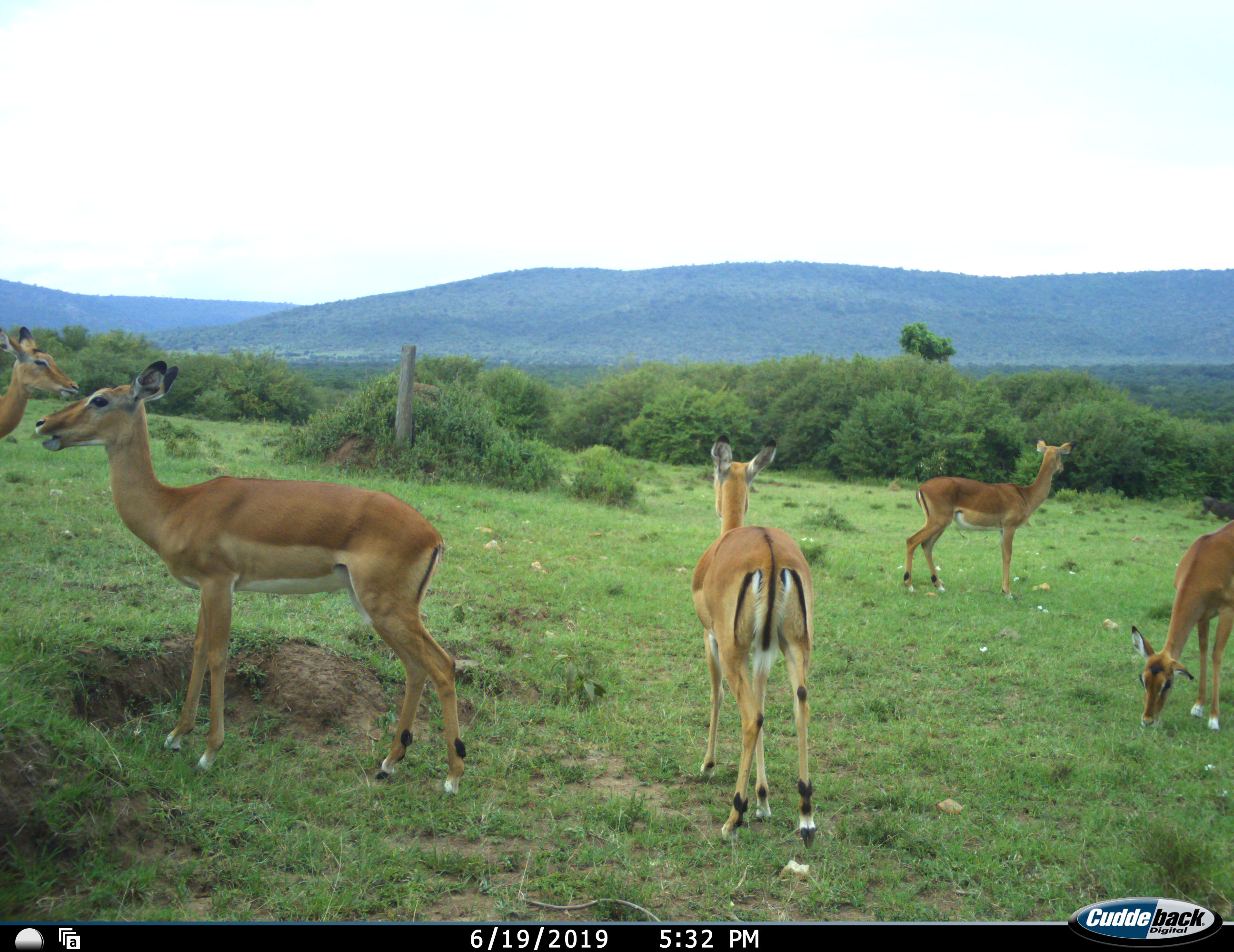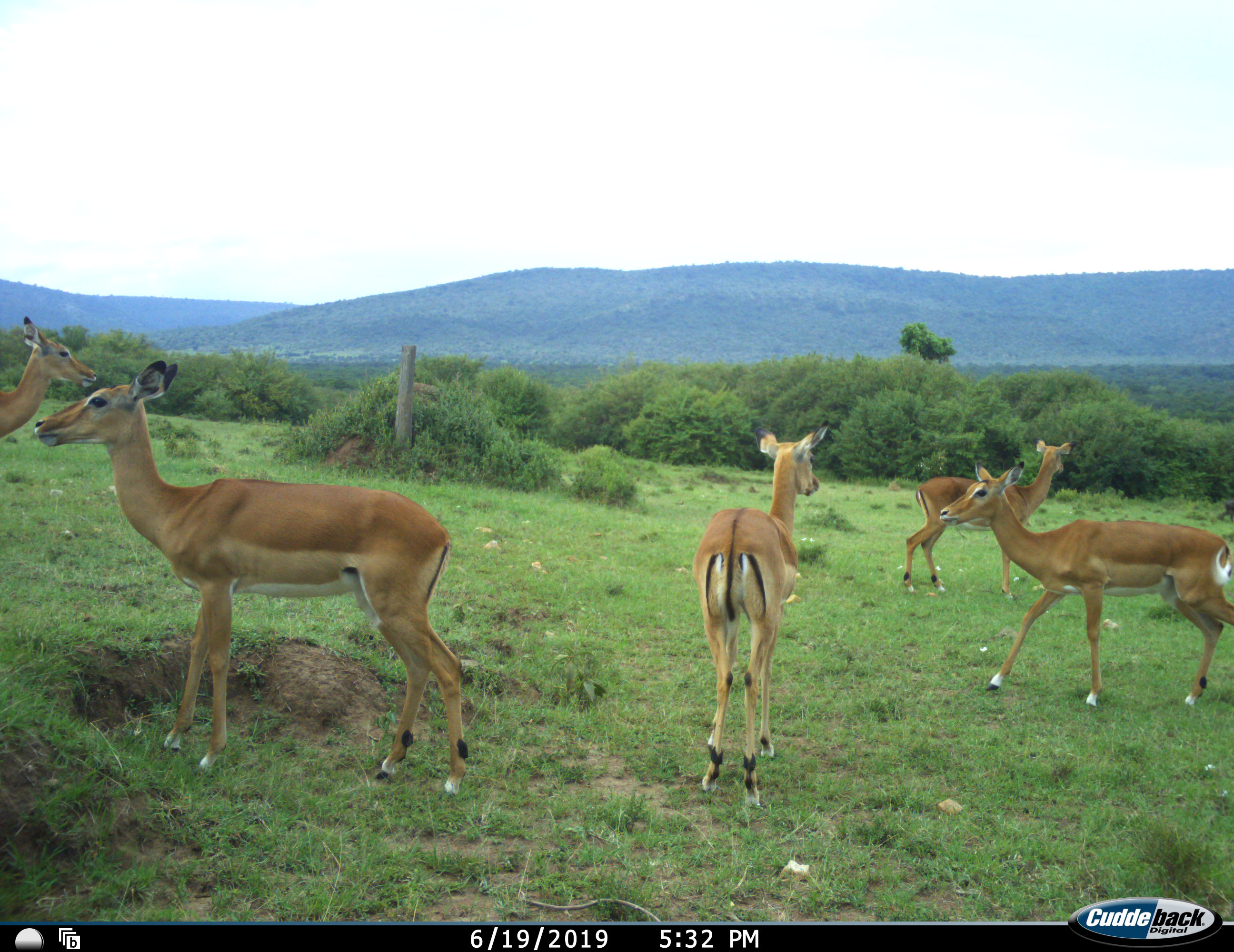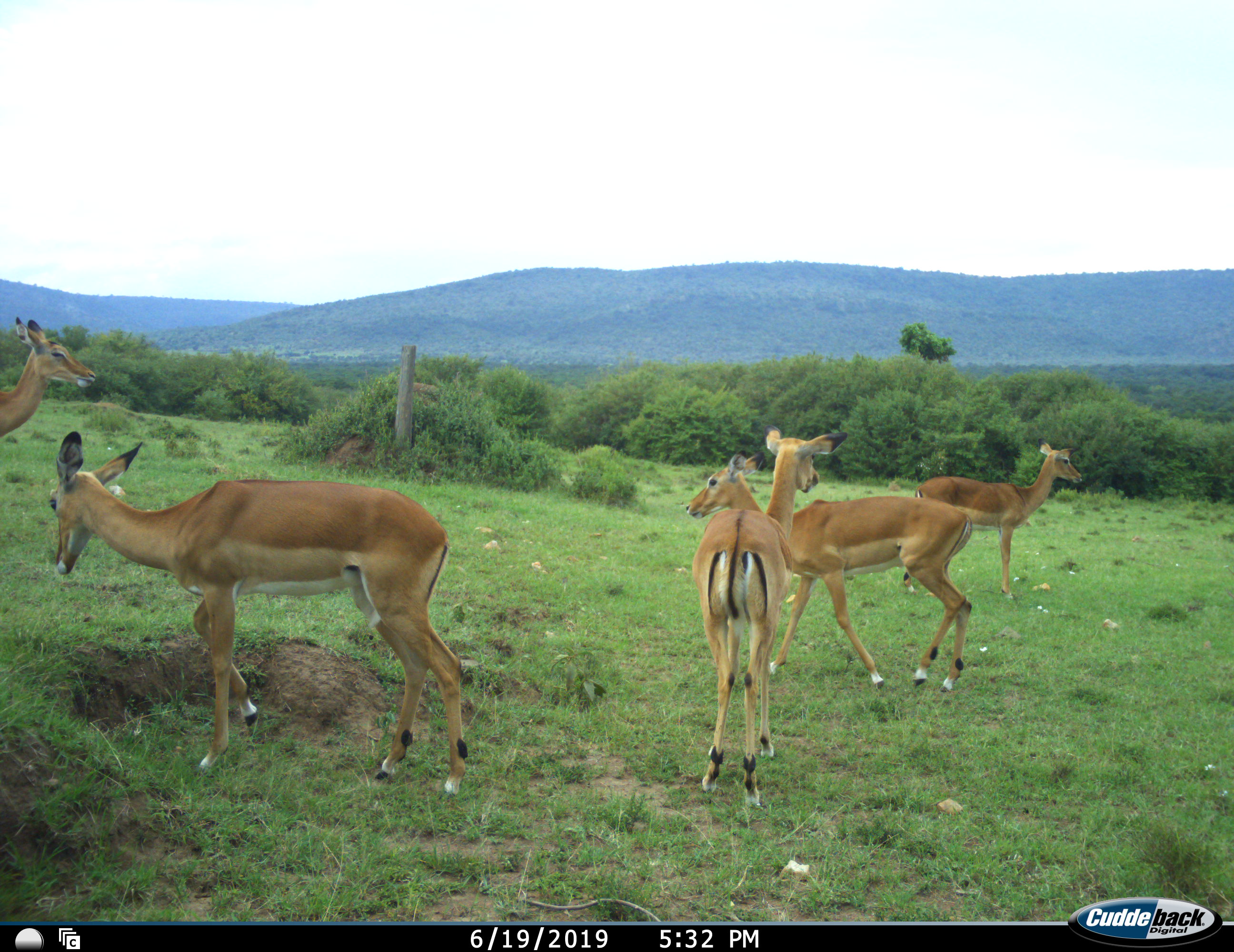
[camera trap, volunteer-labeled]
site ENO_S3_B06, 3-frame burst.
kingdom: Animalia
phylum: Chordata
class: Mammalia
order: Artiodactyla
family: Bovidae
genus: Aepyceros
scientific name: Aepyceros melampus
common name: impala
Impala (Aepyceros melampus), count 5. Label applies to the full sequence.